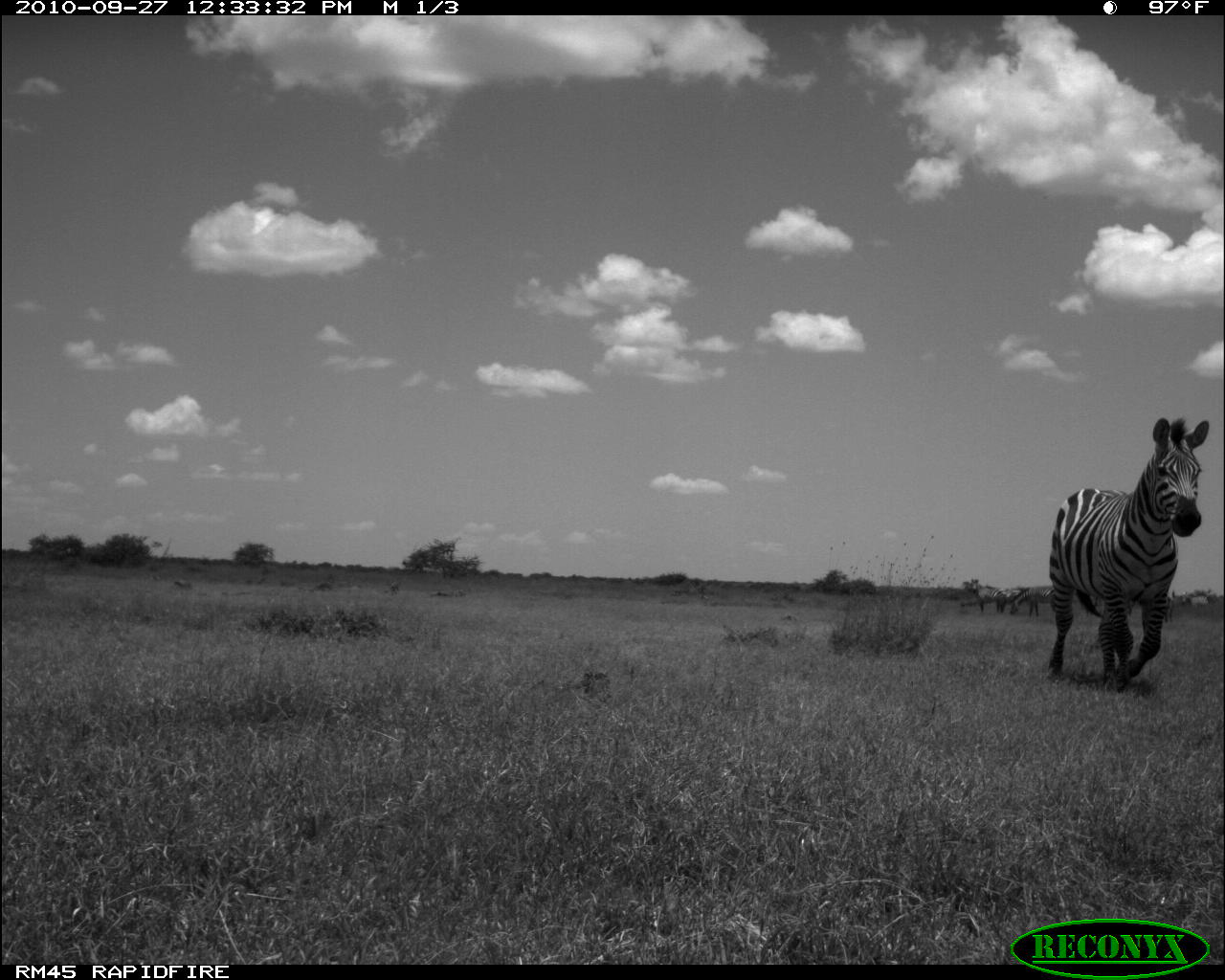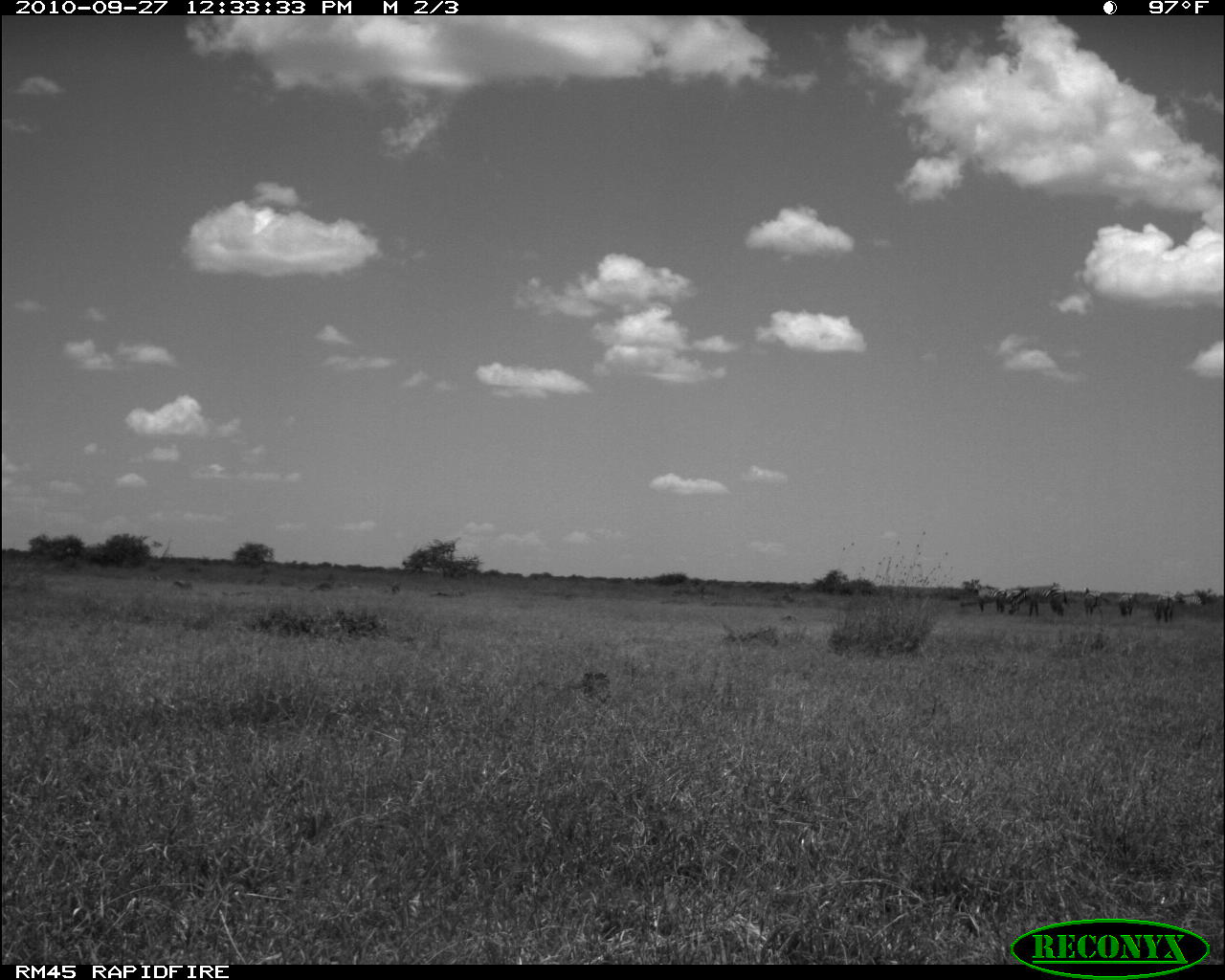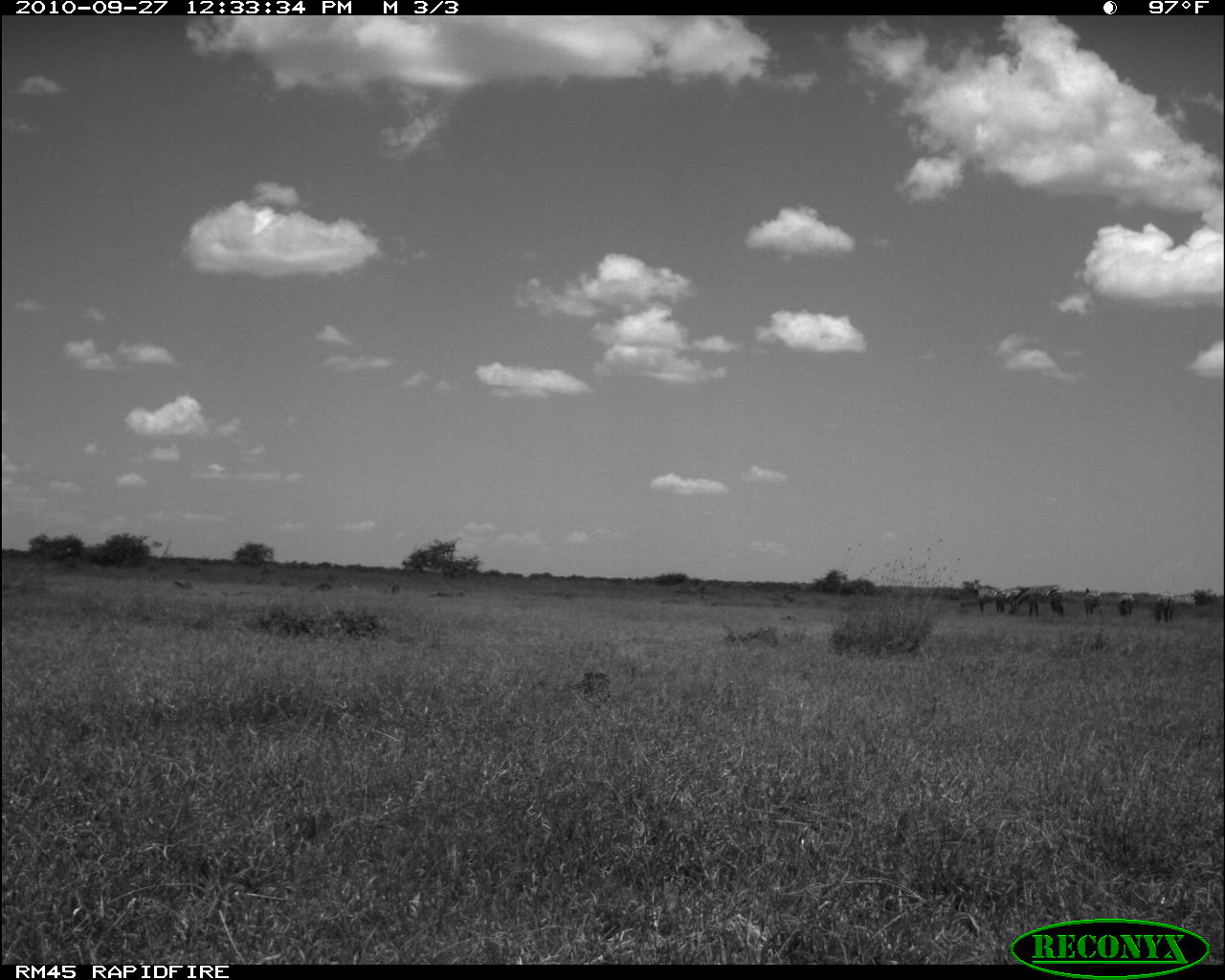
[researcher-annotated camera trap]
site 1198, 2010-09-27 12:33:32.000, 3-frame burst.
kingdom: Animalia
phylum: Chordata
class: Mammalia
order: Perissodactyla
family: Equidae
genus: Equus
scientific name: Equus quagga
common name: plains zebra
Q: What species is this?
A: Equus quagga (plains zebra).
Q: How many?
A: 4.